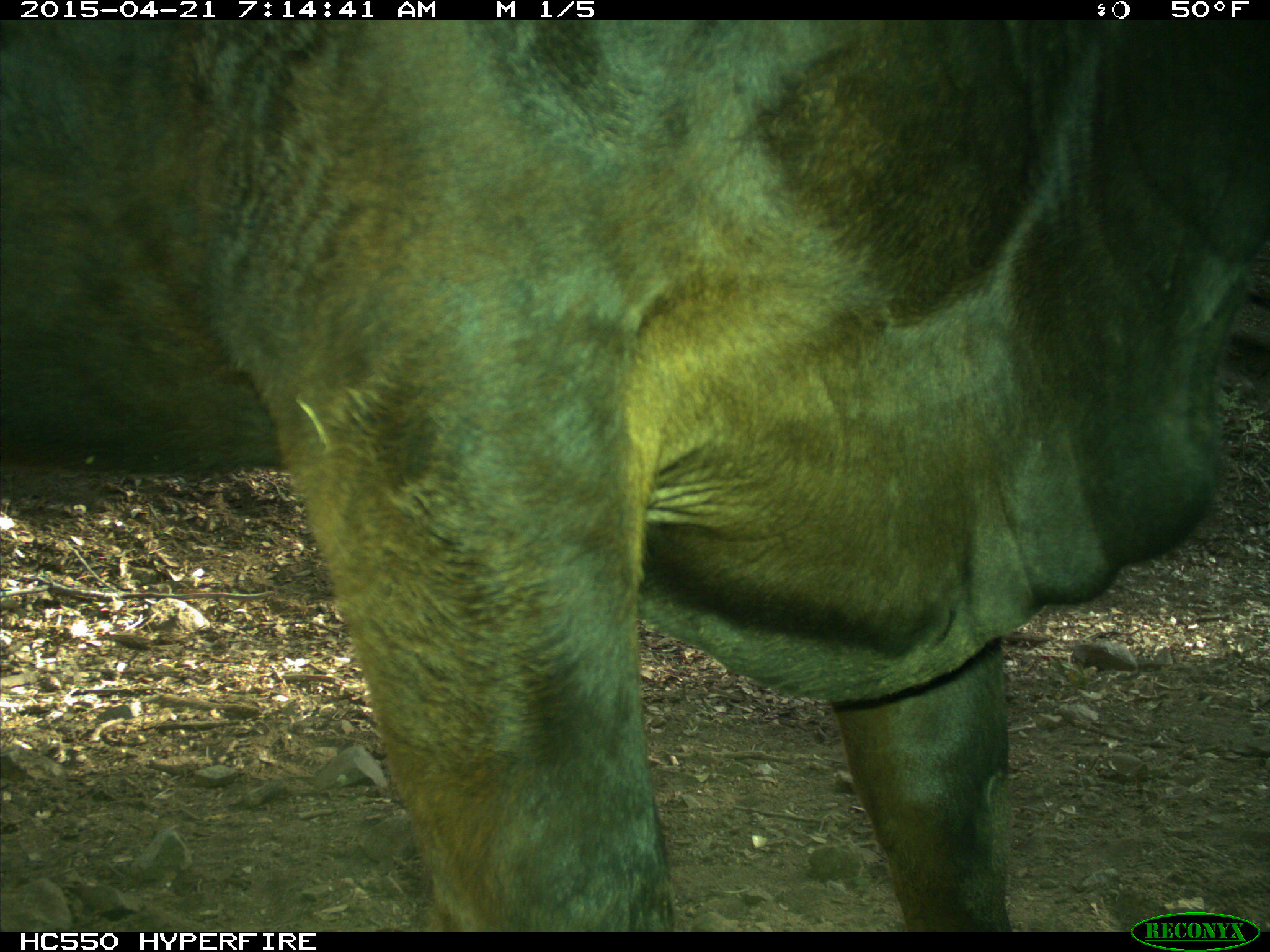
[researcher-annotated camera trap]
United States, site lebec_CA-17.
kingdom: Animalia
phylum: Chordata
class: Mammalia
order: Artiodactyla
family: Bovidae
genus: Bos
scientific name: Bos taurus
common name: domestic cow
Bos taurus (domestic cow).